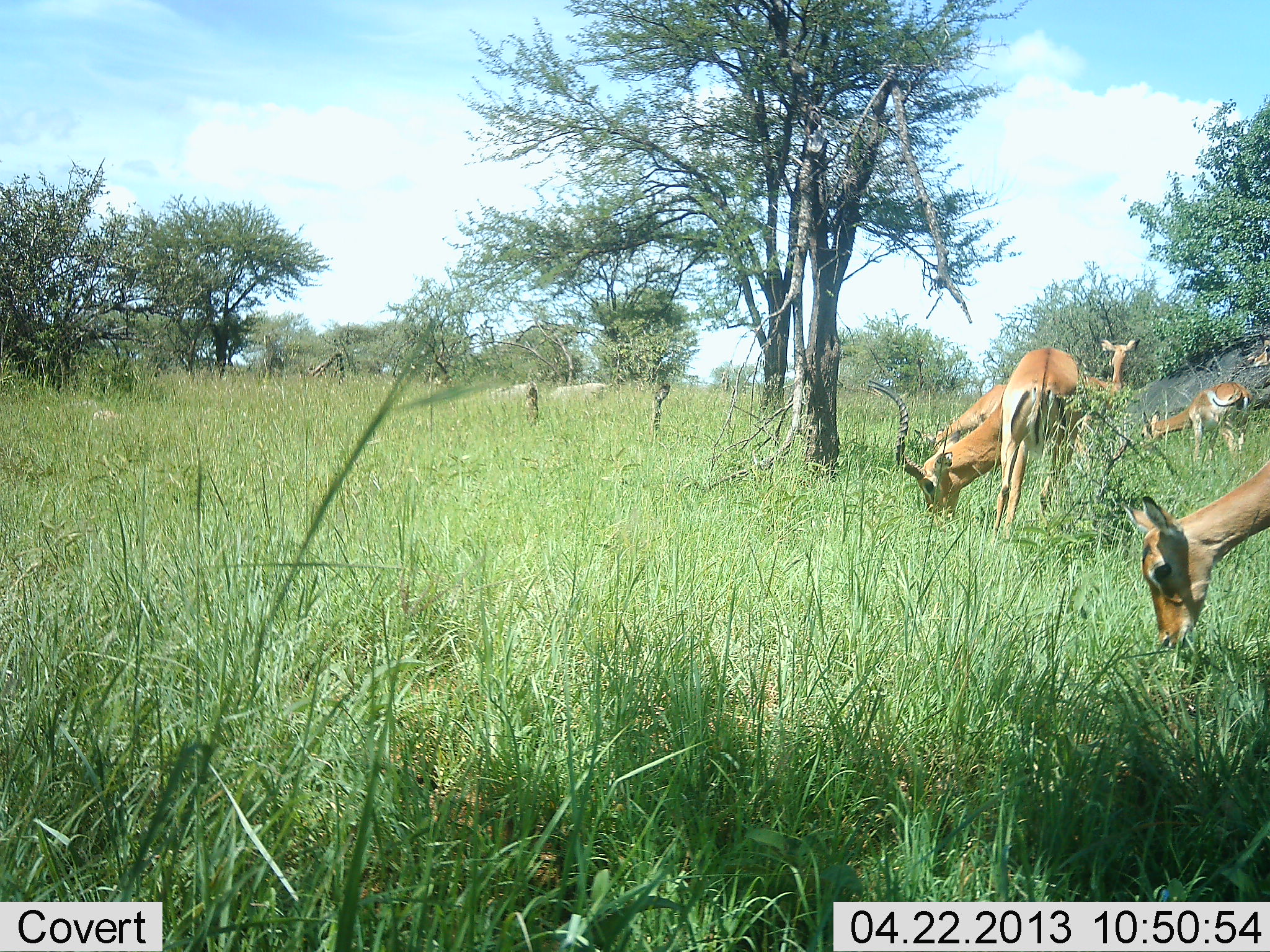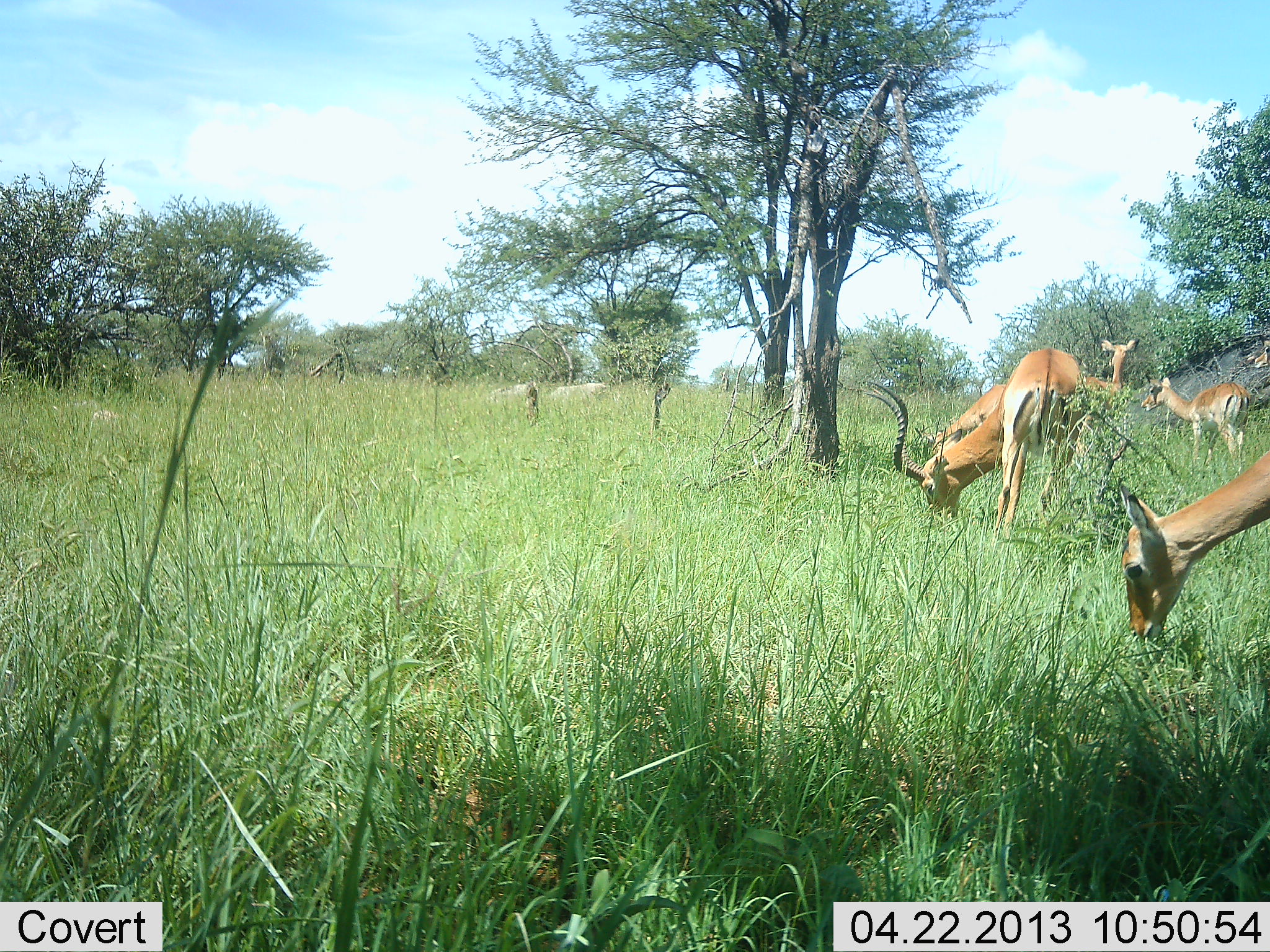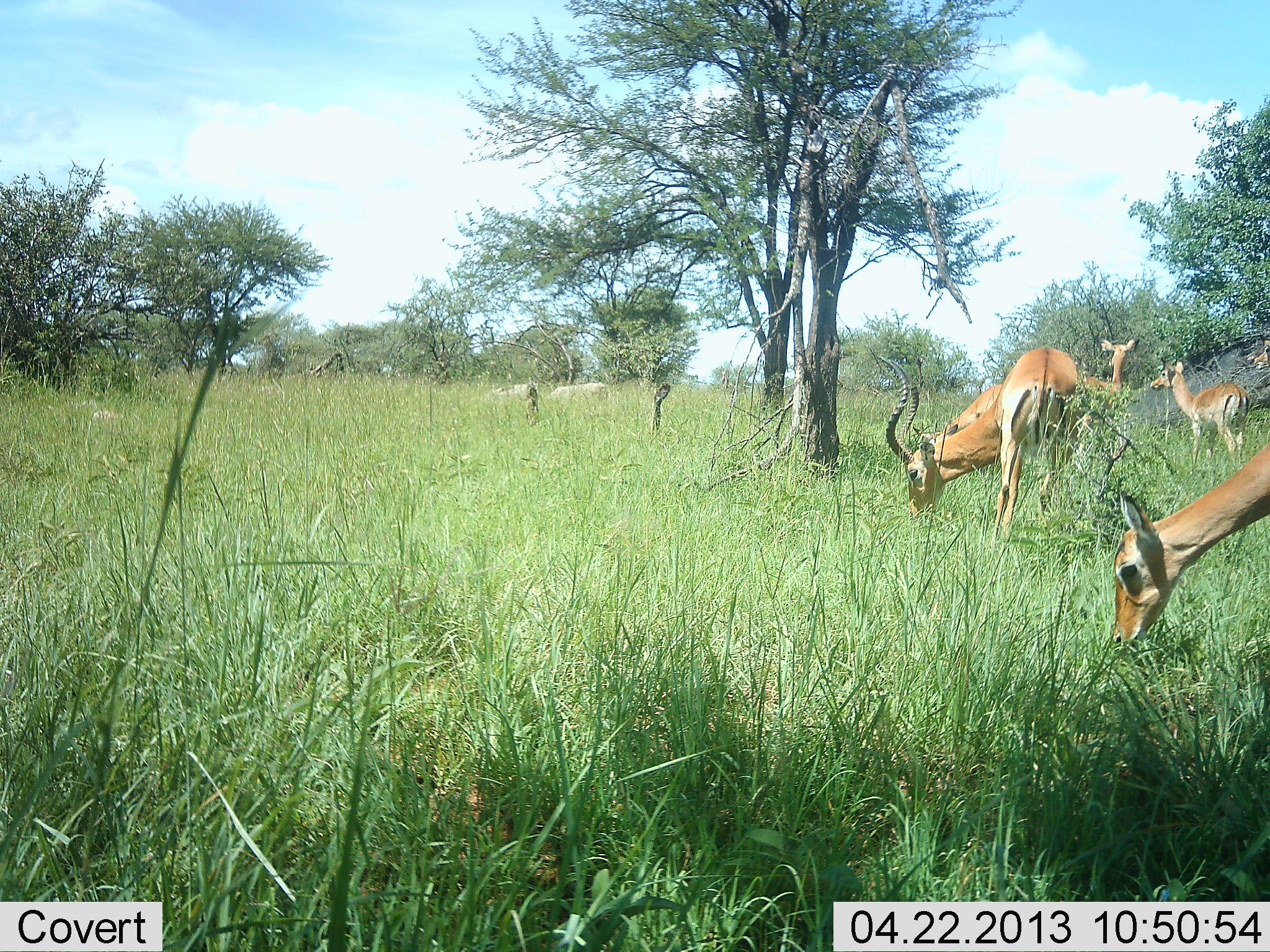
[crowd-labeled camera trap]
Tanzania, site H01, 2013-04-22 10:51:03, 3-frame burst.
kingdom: Animalia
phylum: Chordata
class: Mammalia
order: Artiodactyla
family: Bovidae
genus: Aepyceros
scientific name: Aepyceros melampus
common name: impala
Impala (Aepyceros melampus), count 5. Behavior (volunteer vote fractions): standing 58%, resting 0%, moving 0%, interacting 0%. Young present (vote fraction): 0%. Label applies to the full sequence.